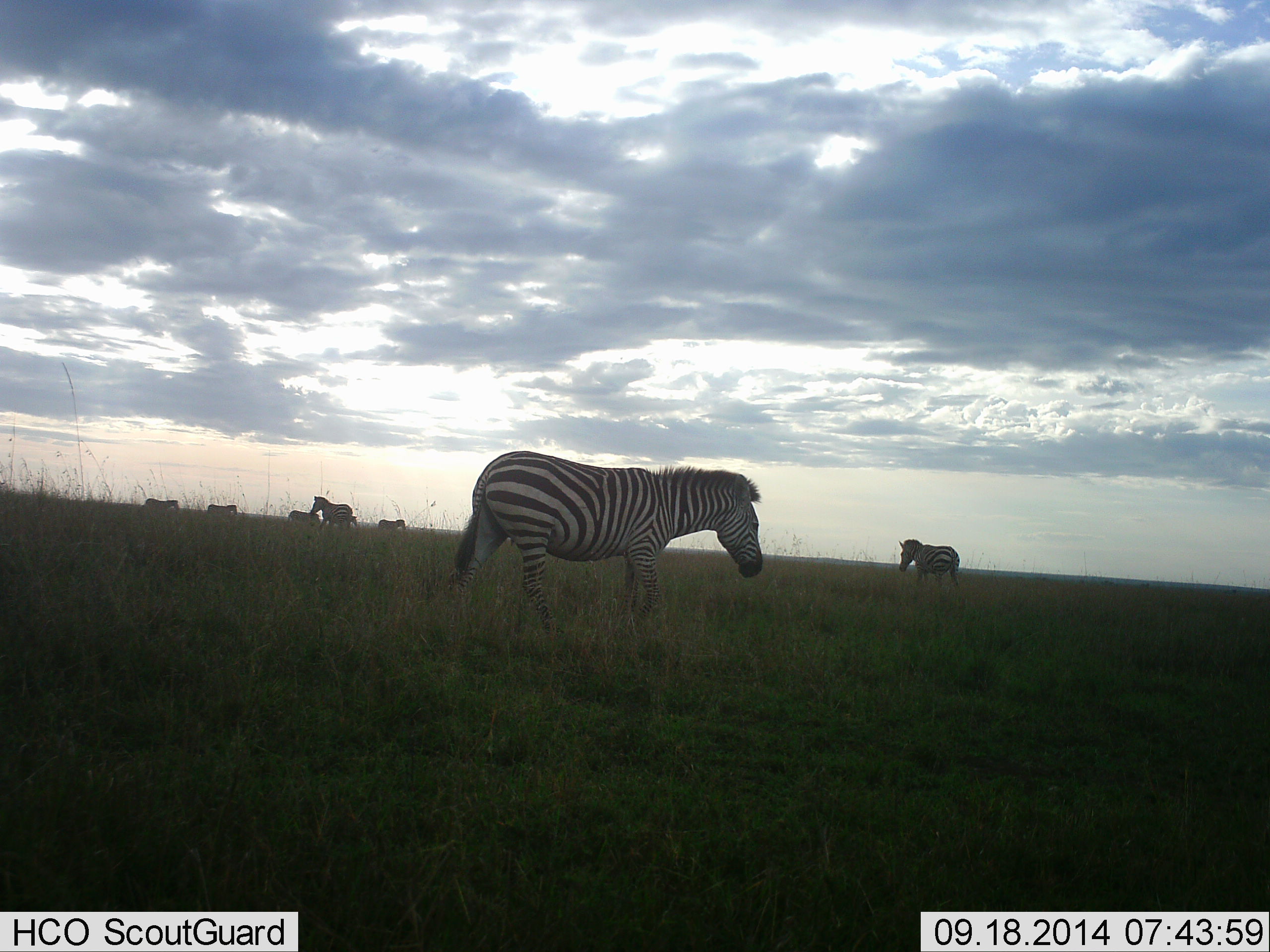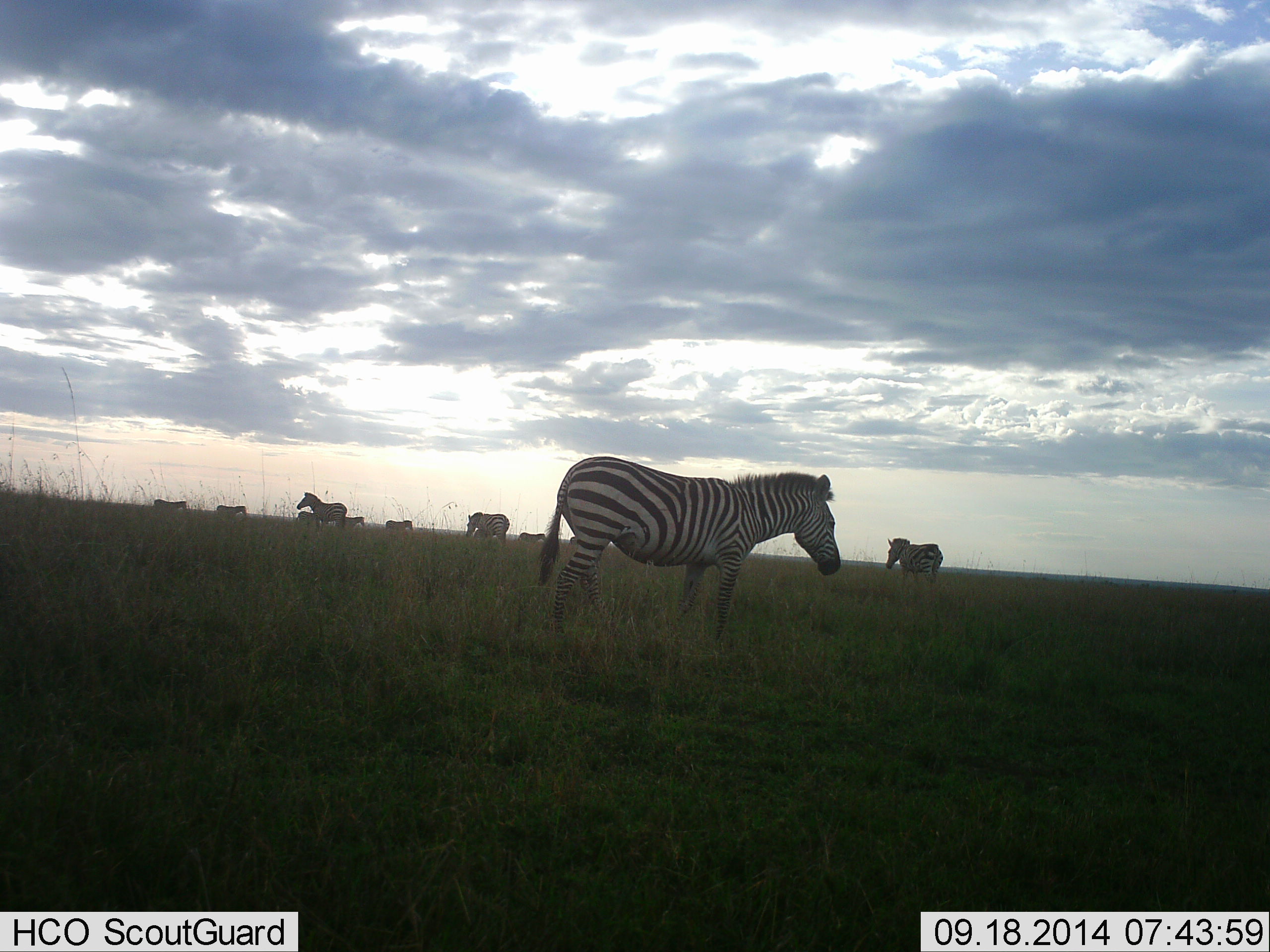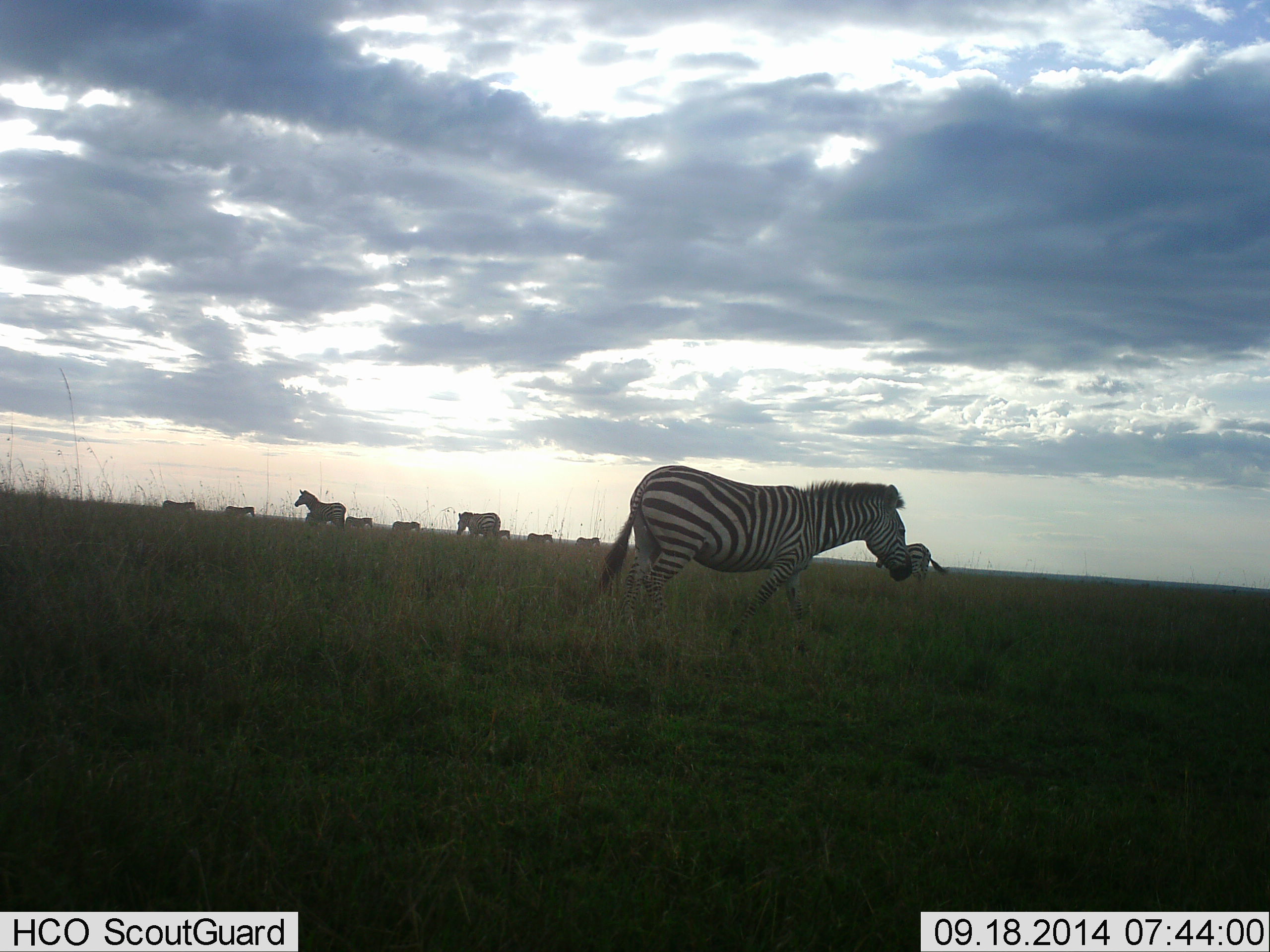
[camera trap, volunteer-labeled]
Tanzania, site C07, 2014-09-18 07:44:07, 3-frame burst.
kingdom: Animalia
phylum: Chordata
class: Mammalia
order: Perissodactyla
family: Equidae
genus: Equus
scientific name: Equus quagga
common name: plains zebra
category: zebra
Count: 10.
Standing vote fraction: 50%.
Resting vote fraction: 10%.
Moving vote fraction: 90%.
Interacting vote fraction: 0%.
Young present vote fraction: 0%.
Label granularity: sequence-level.